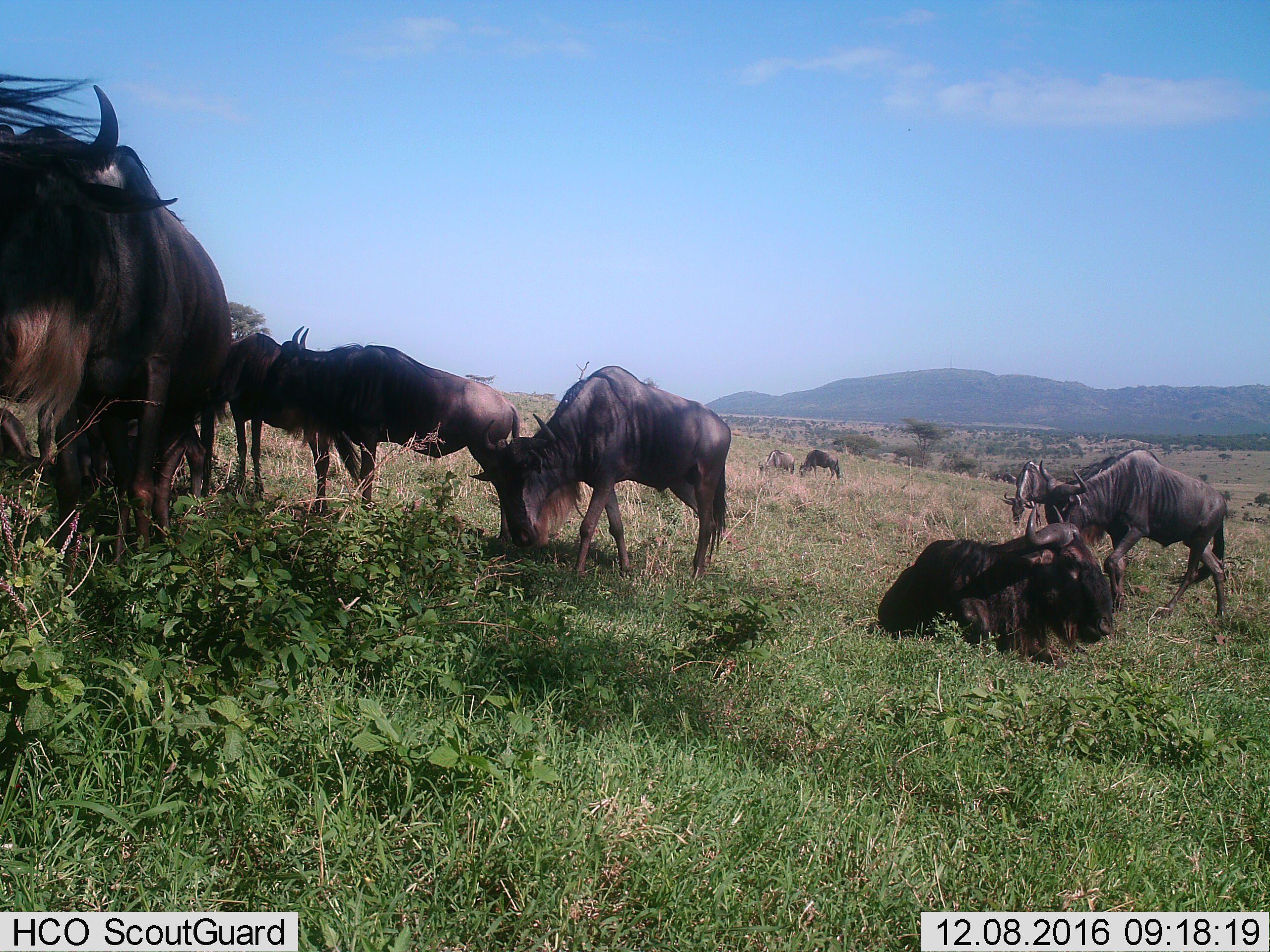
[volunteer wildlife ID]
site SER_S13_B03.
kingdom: Animalia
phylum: Chordata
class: Mammalia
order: Artiodactyla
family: Bovidae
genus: Connochaetes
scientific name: Connochaetes taurinus taurinus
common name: blue wildebeest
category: wildebeestblue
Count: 11-50.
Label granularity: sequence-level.